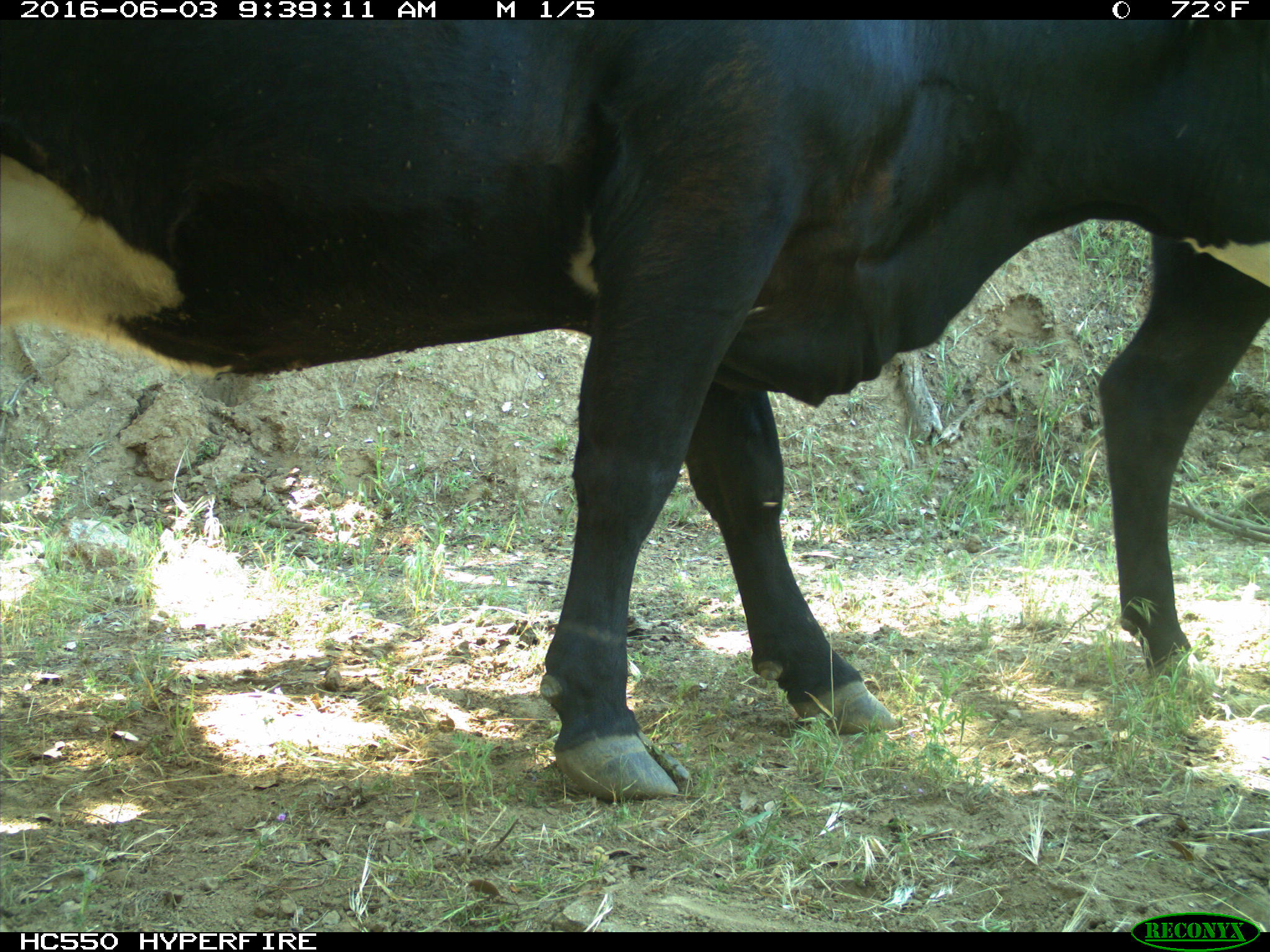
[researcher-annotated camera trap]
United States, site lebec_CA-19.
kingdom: Animalia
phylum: Chordata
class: Mammalia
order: Artiodactyla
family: Bovidae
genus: Bos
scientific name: Bos taurus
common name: domestic cow